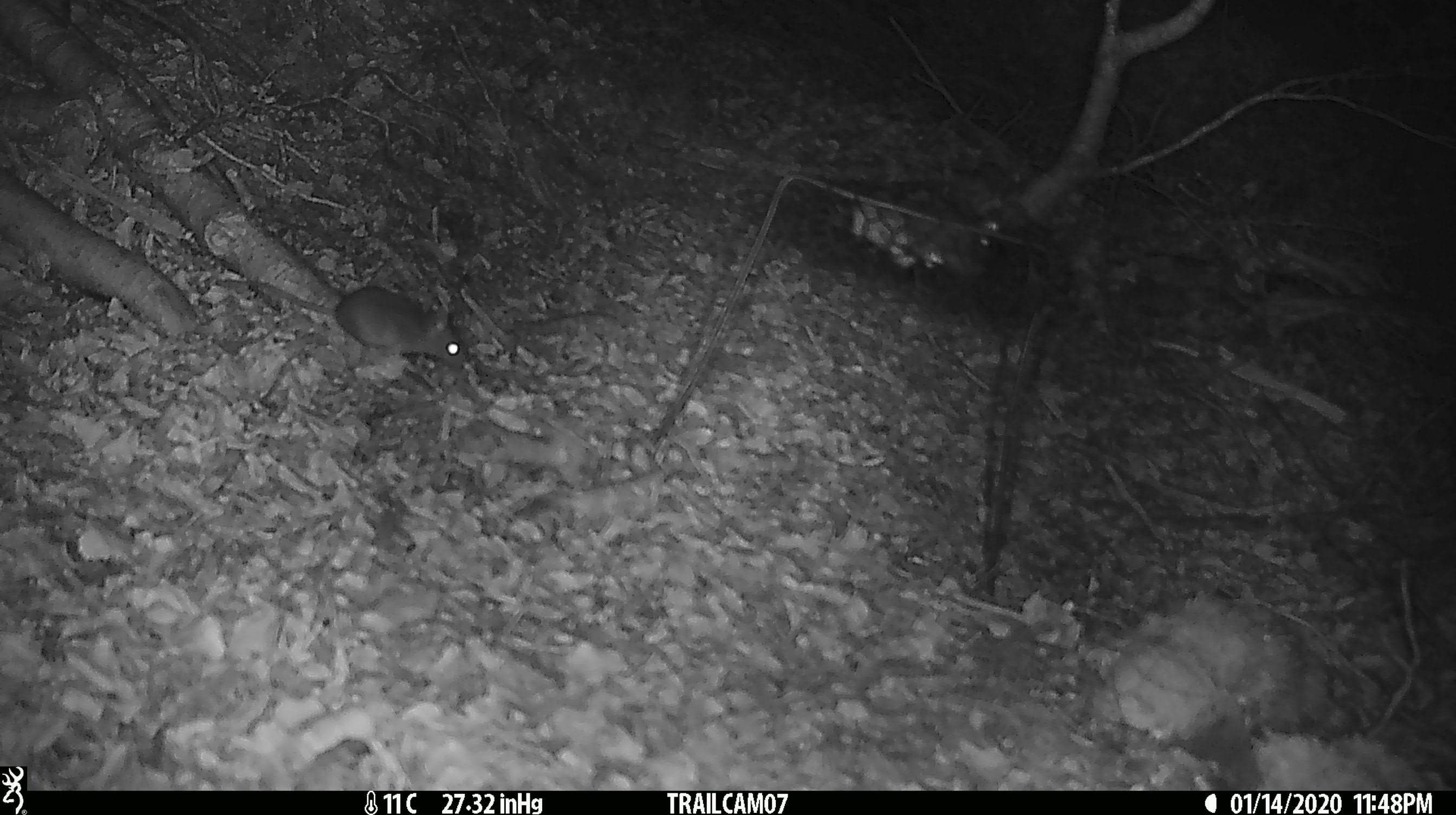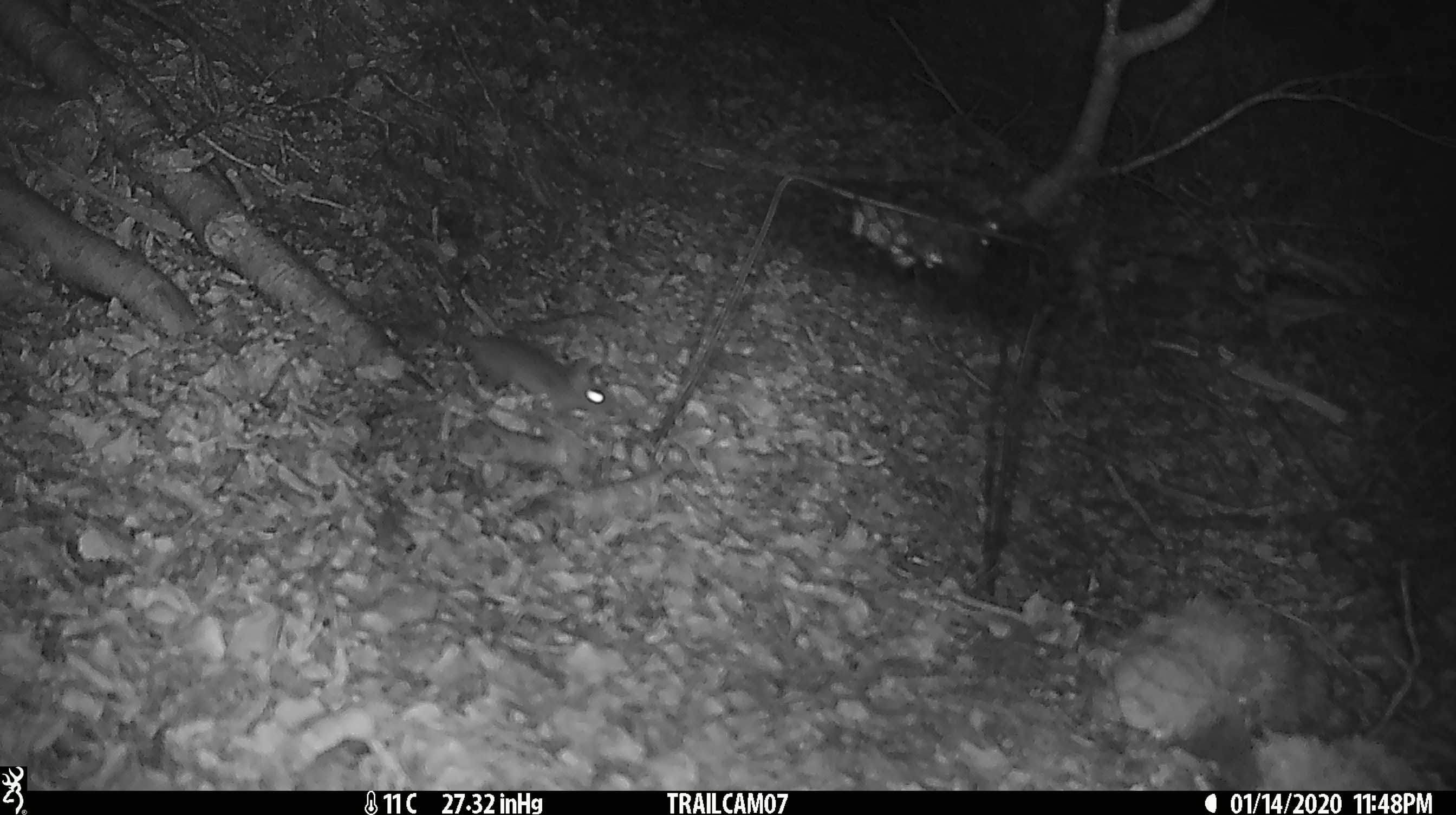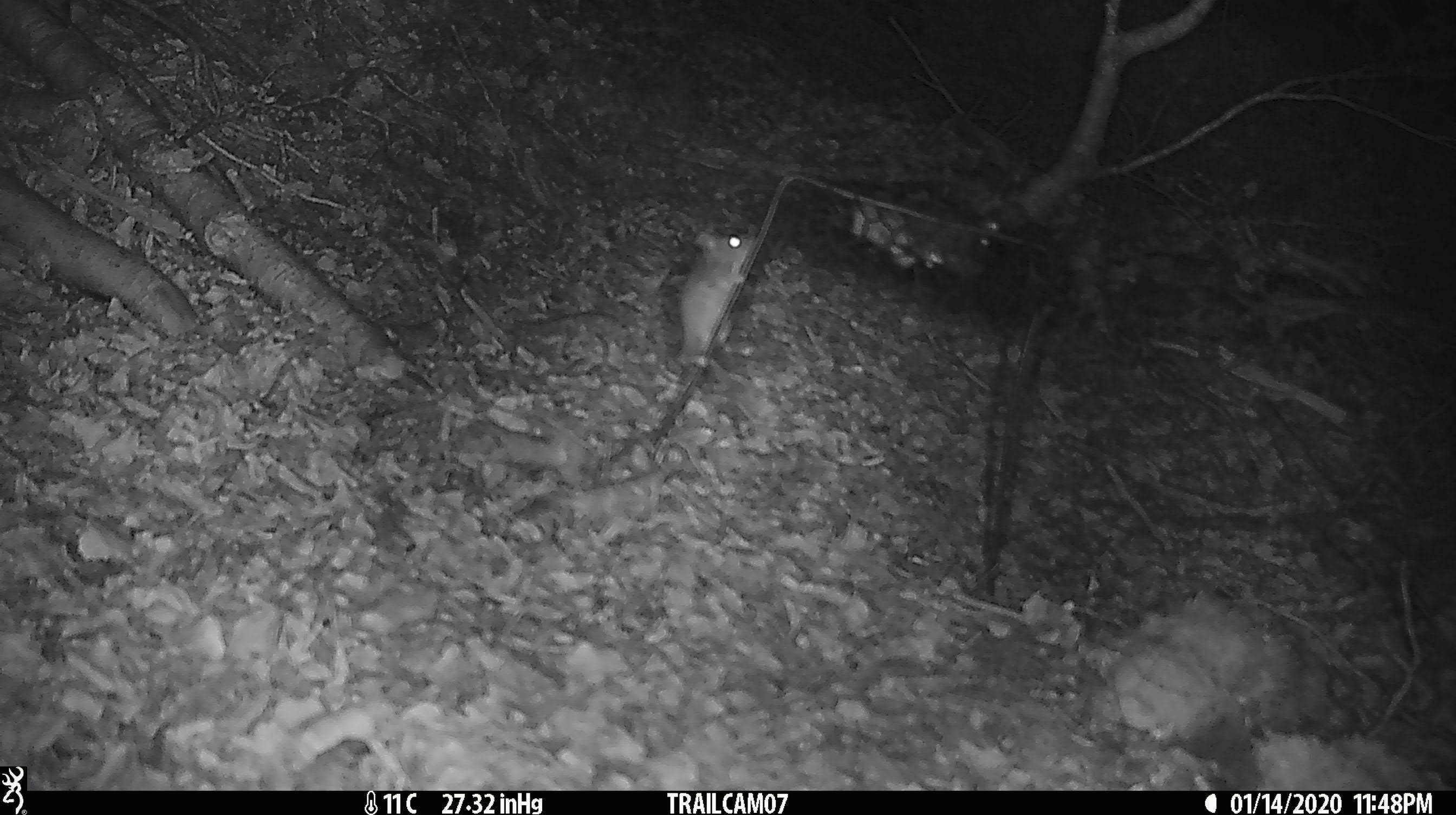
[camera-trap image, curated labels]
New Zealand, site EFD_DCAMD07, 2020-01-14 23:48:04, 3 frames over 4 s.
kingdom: Animalia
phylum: Chordata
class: Mammalia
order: Rodentia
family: Muridae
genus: Mus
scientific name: Mus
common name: mouse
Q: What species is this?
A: Mouse (Mus).